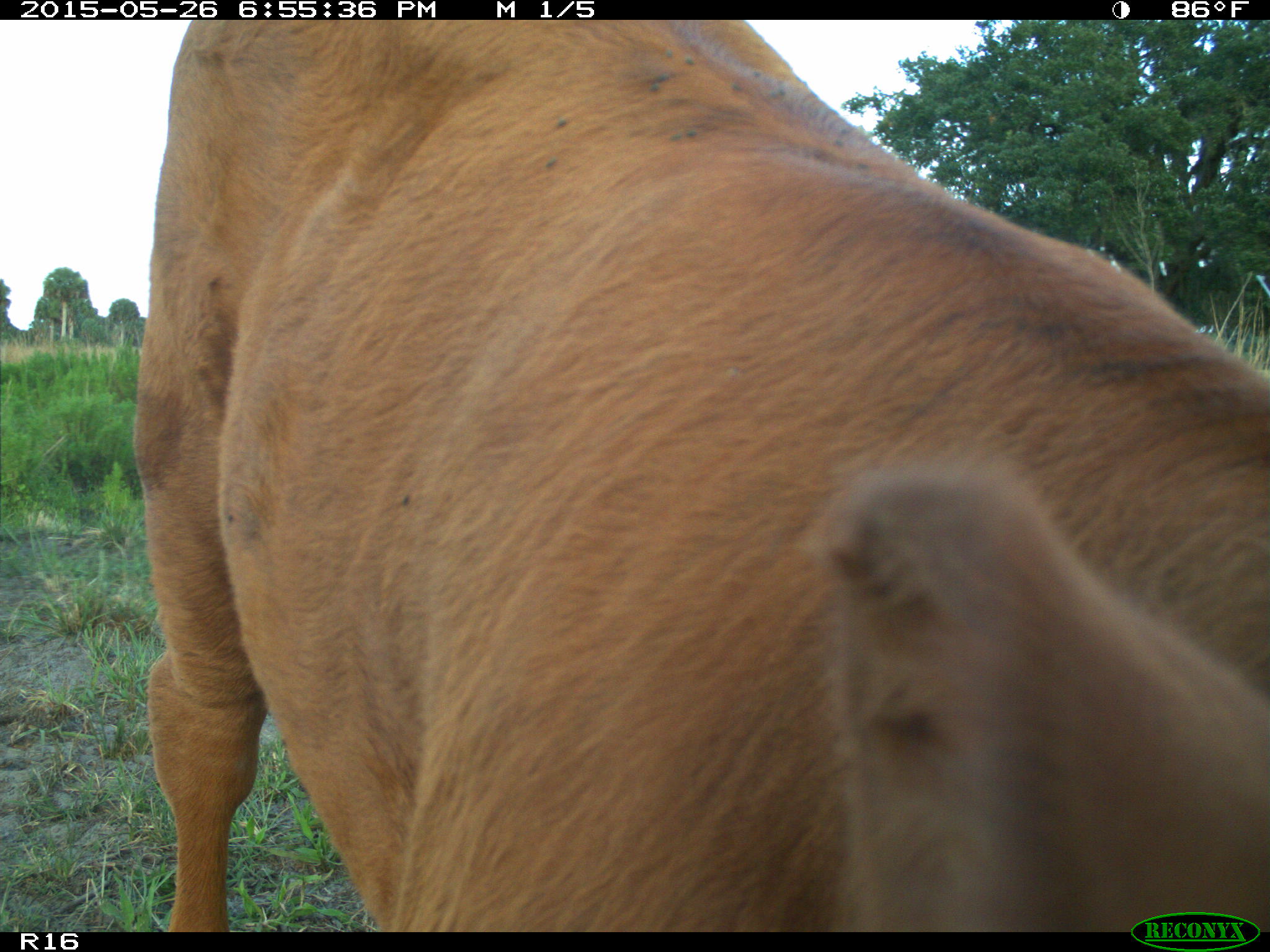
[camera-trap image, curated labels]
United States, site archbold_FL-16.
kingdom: Animalia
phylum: Chordata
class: Mammalia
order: Artiodactyla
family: Bovidae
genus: Bos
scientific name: Bos taurus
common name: domestic cow